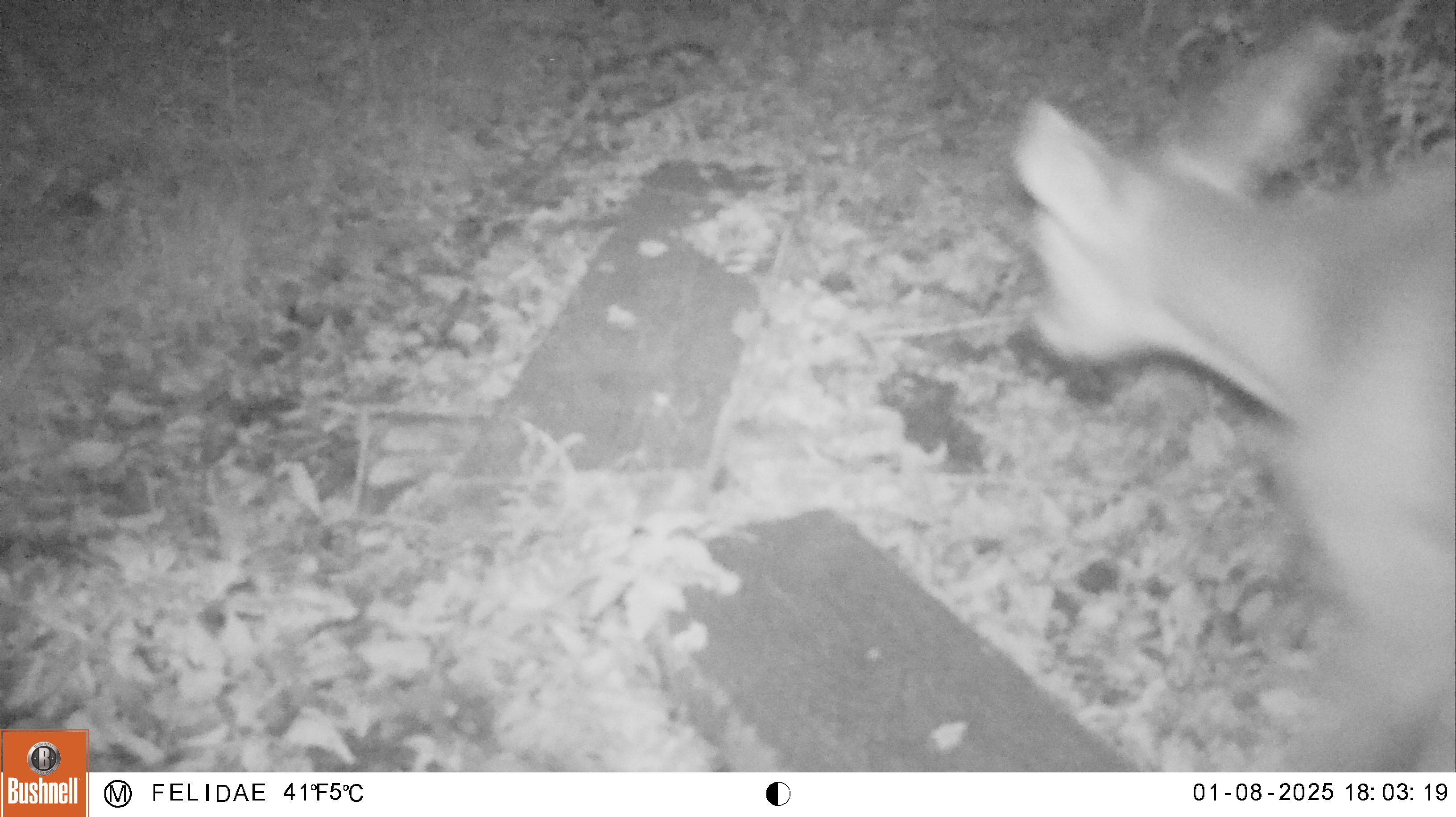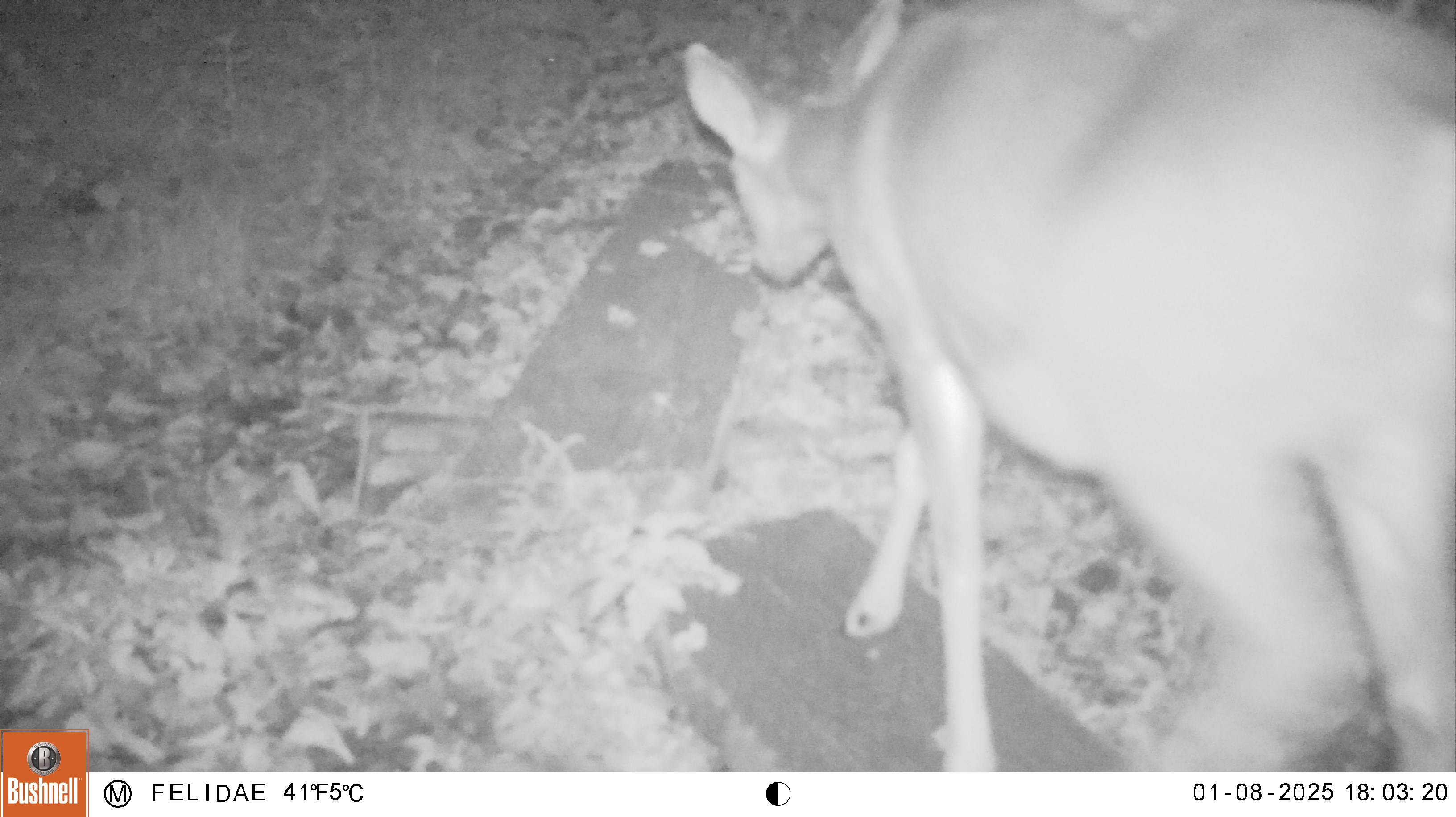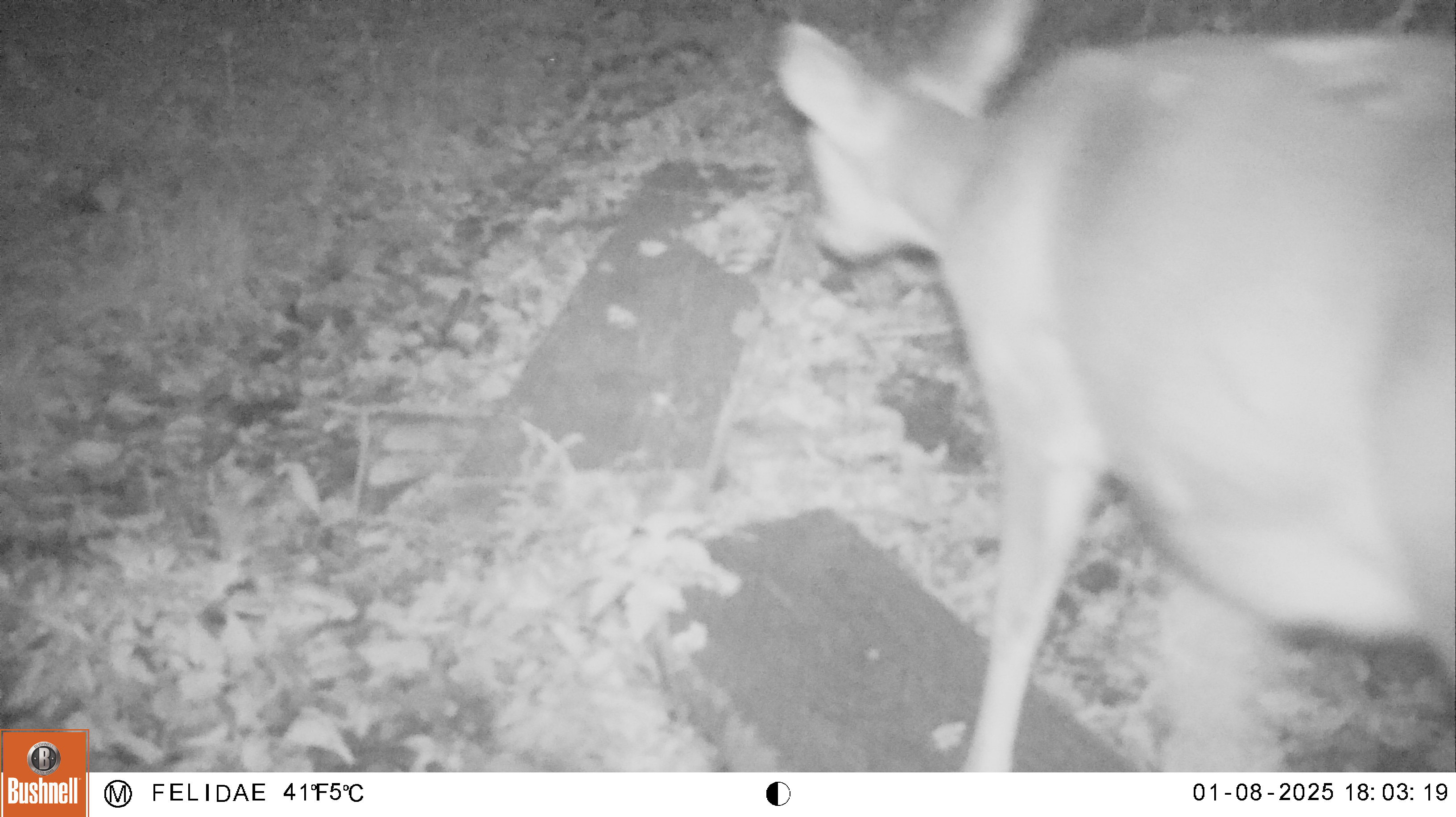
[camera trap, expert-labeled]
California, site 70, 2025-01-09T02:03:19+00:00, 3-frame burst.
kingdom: Animalia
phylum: Chordata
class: Mammalia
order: Artiodactyla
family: Cervidae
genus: Odocoileus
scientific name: Odocoileus hemionus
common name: mule deer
Mule deer (Odocoileus hemionus).